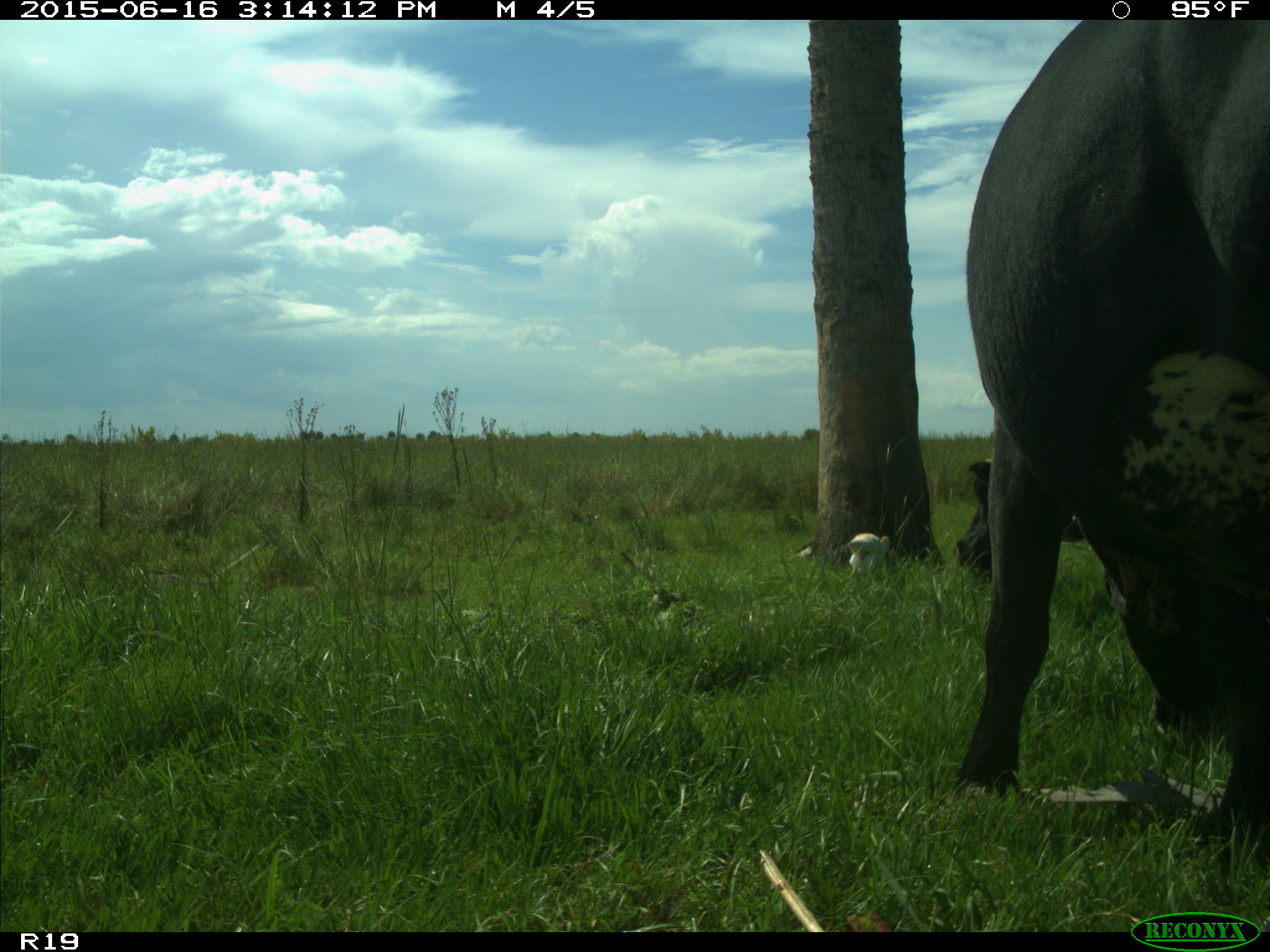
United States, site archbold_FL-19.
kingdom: Animalia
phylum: Chordata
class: Mammalia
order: Artiodactyla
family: Bovidae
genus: Bos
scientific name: Bos taurus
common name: domestic cow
Bos taurus (domestic cow).